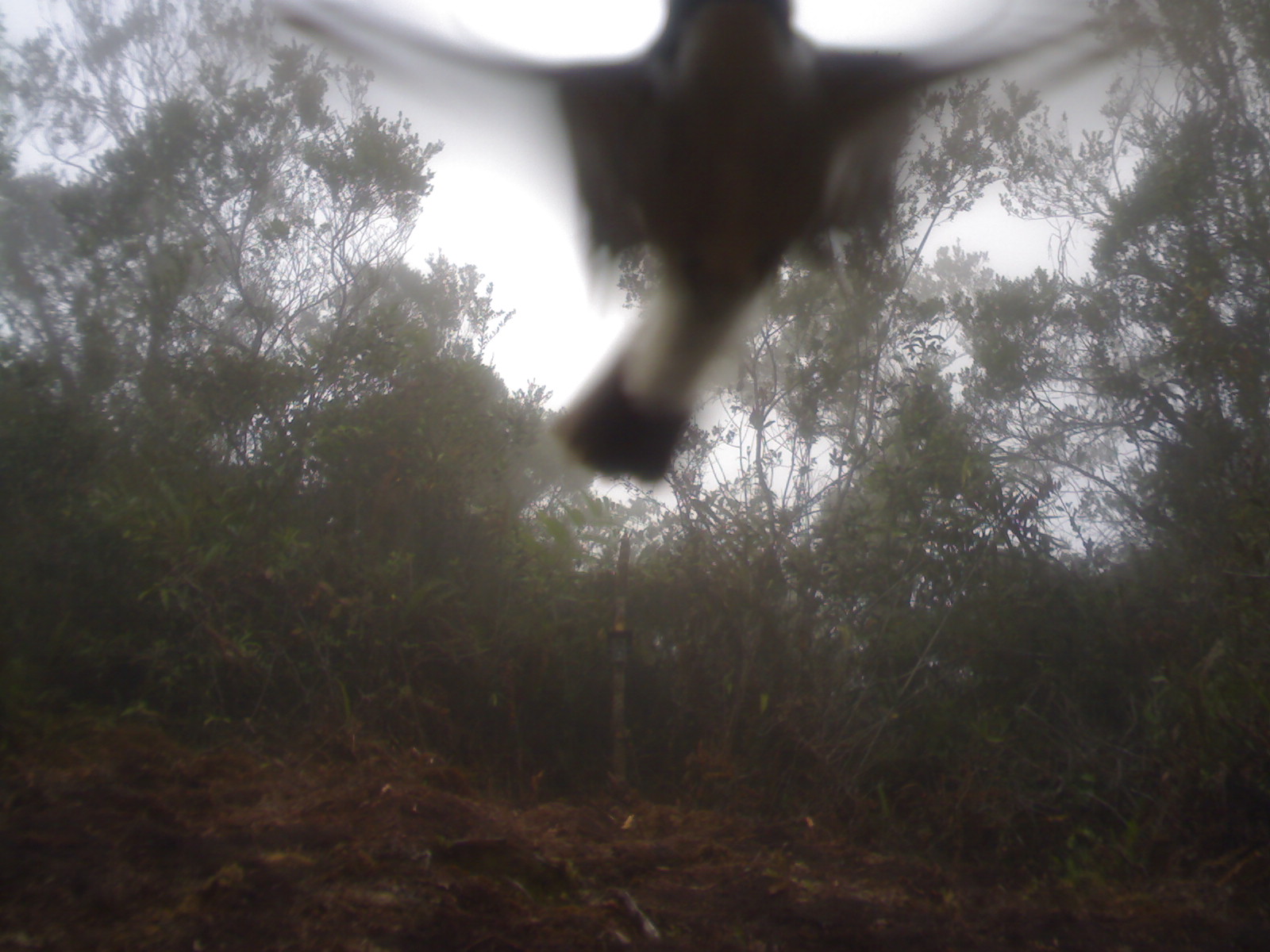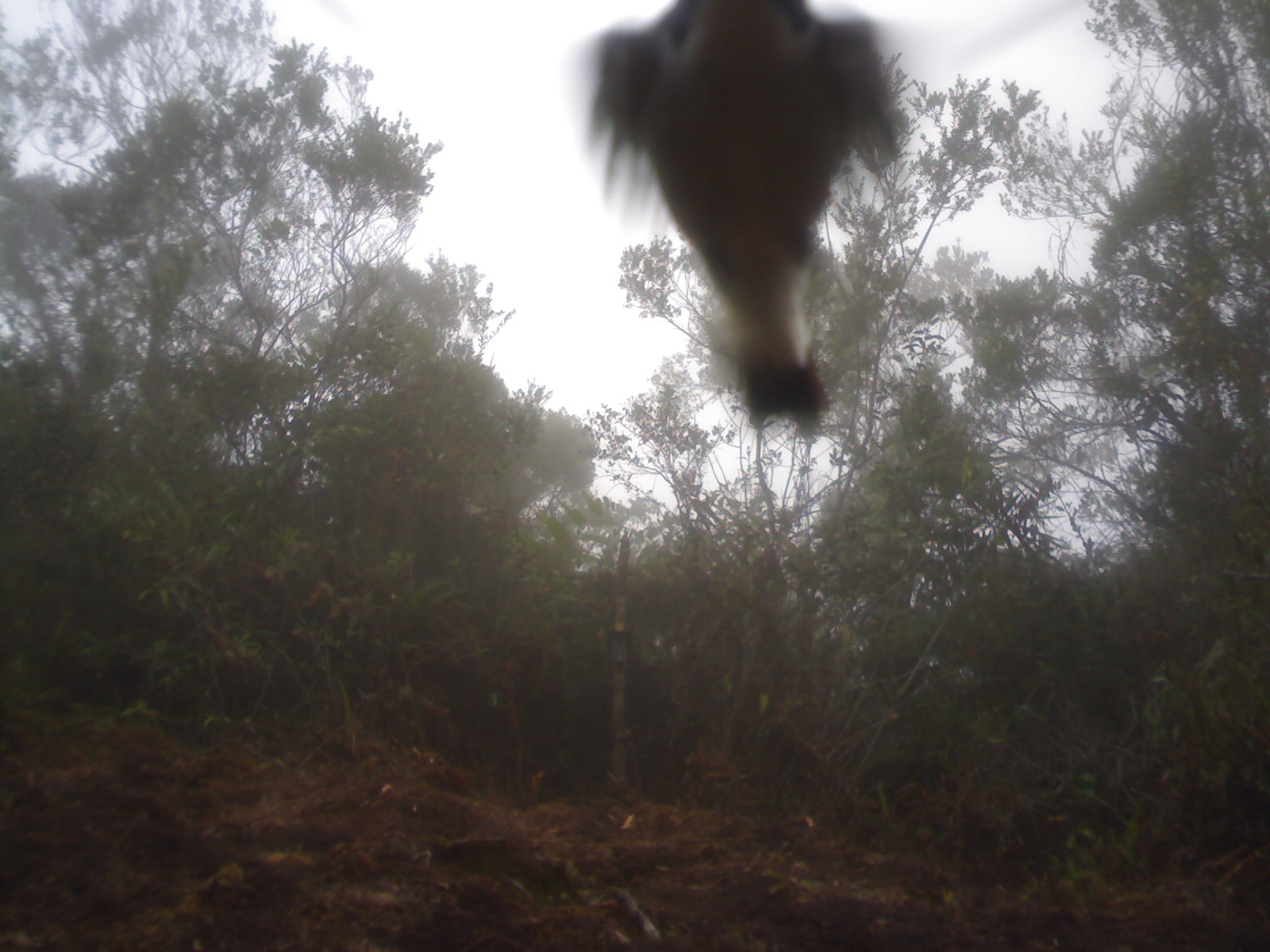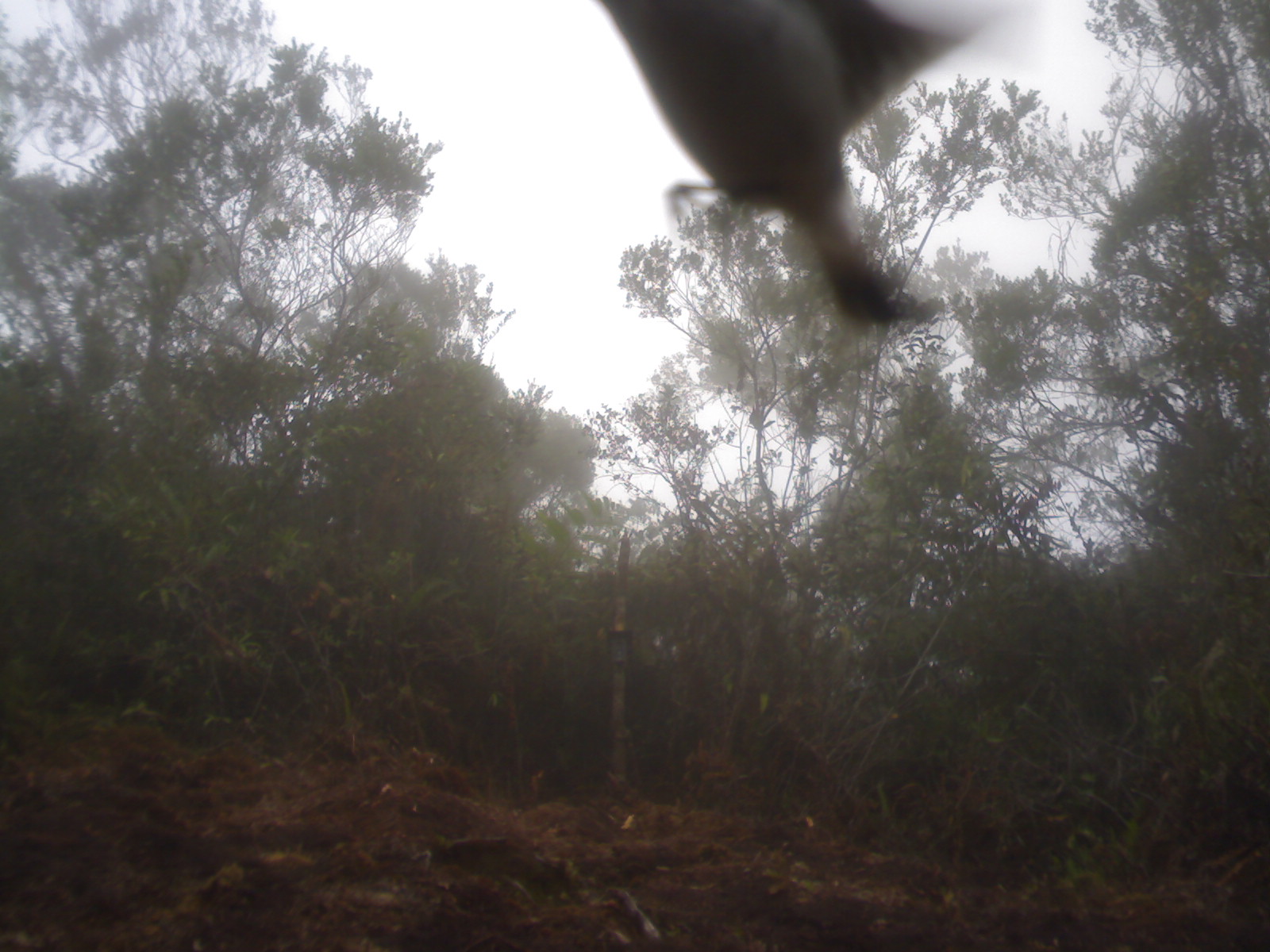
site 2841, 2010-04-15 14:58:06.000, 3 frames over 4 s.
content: unidentified animal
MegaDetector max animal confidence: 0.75